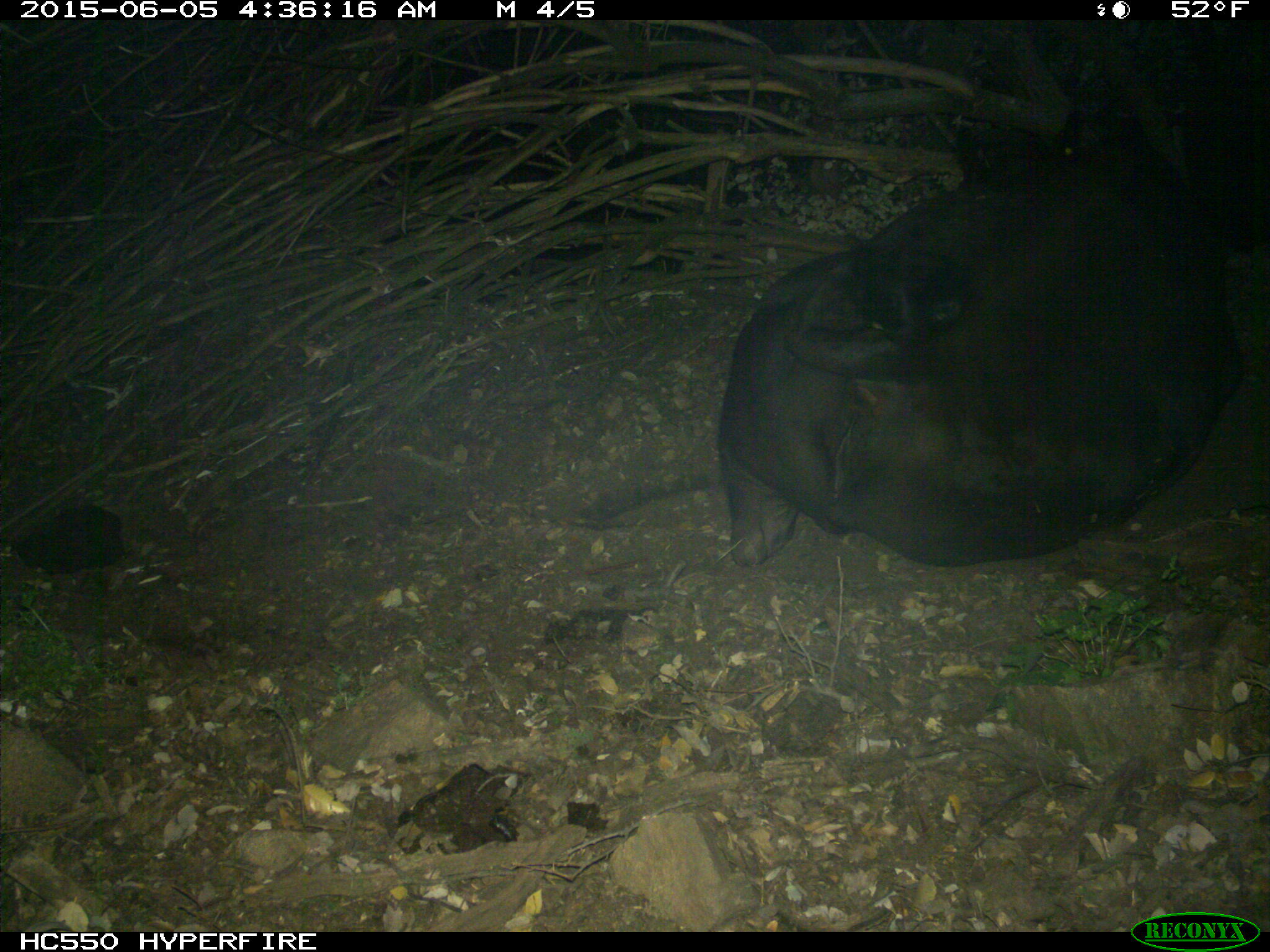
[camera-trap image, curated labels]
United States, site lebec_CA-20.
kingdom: Animalia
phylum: Chordata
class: Mammalia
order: Artiodactyla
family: Bovidae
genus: Bos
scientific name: Bos taurus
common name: domestic cow